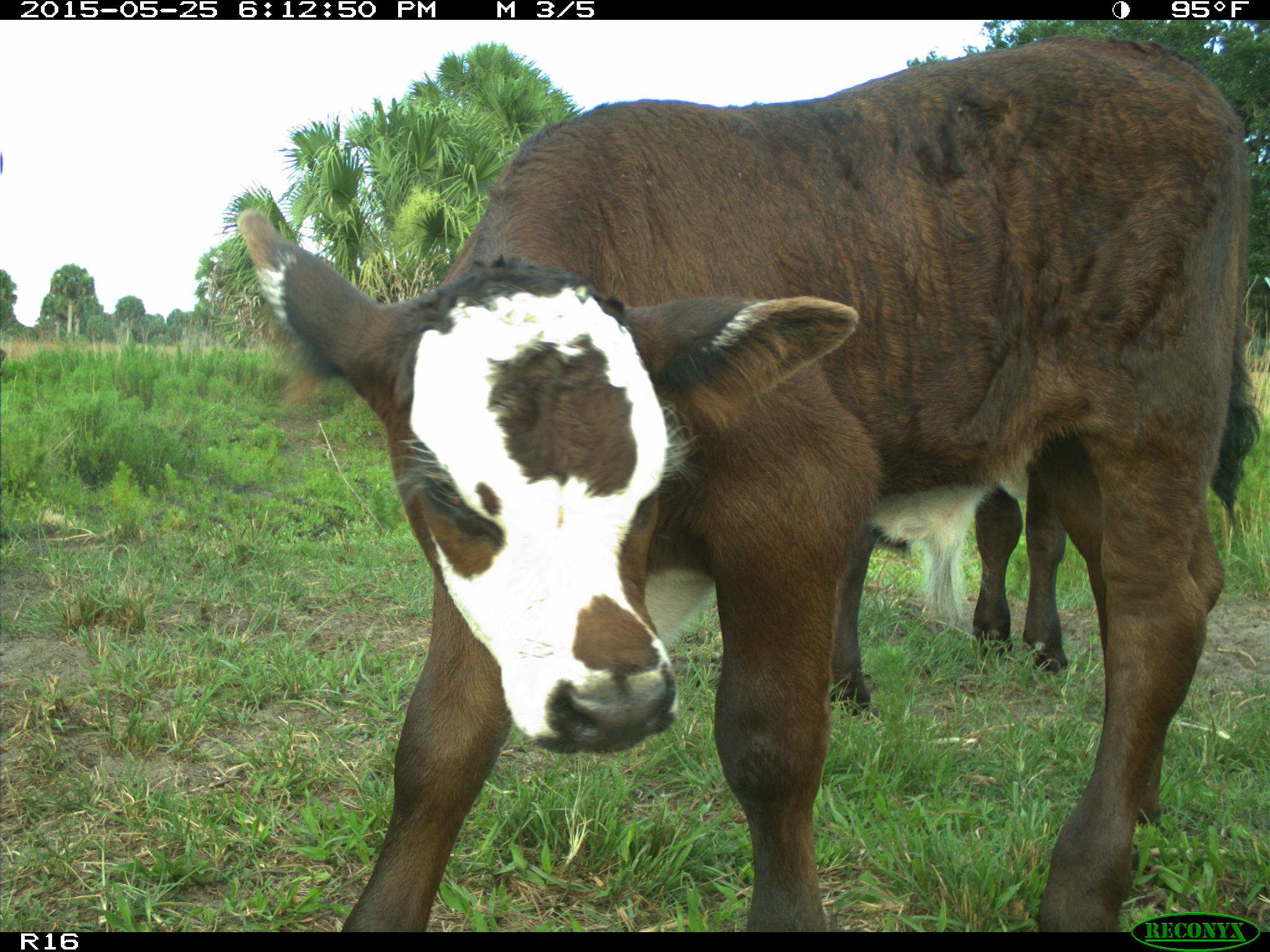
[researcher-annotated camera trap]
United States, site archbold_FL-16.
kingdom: Animalia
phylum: Chordata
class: Mammalia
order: Artiodactyla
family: Bovidae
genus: Bos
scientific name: Bos taurus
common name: domestic cow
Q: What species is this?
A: Bos taurus (domestic cow).